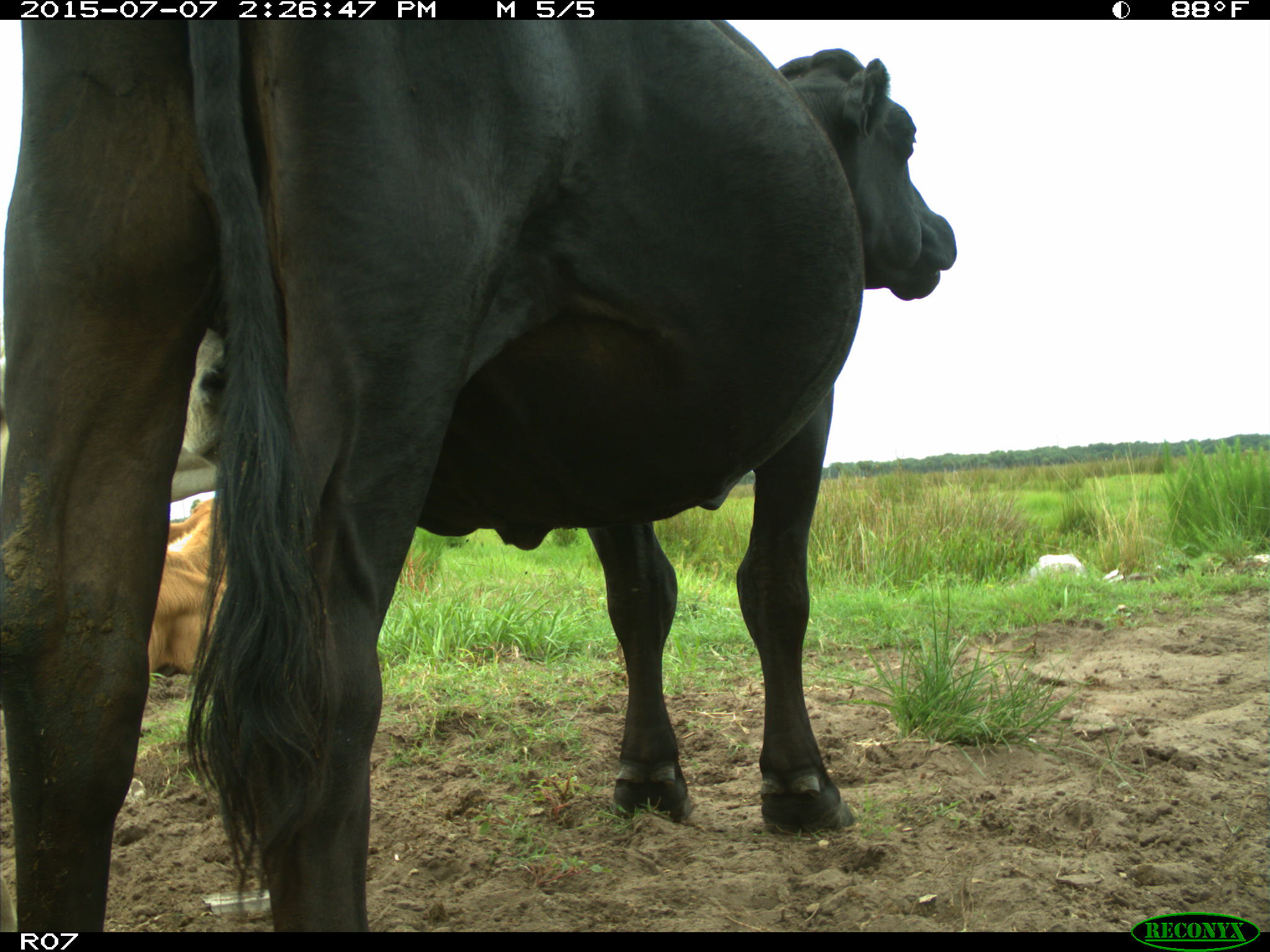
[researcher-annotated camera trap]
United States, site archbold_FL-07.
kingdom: Animalia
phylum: Chordata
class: Mammalia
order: Artiodactyla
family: Bovidae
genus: Bos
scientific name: Bos taurus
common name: domestic cow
Bos taurus (domestic cow).